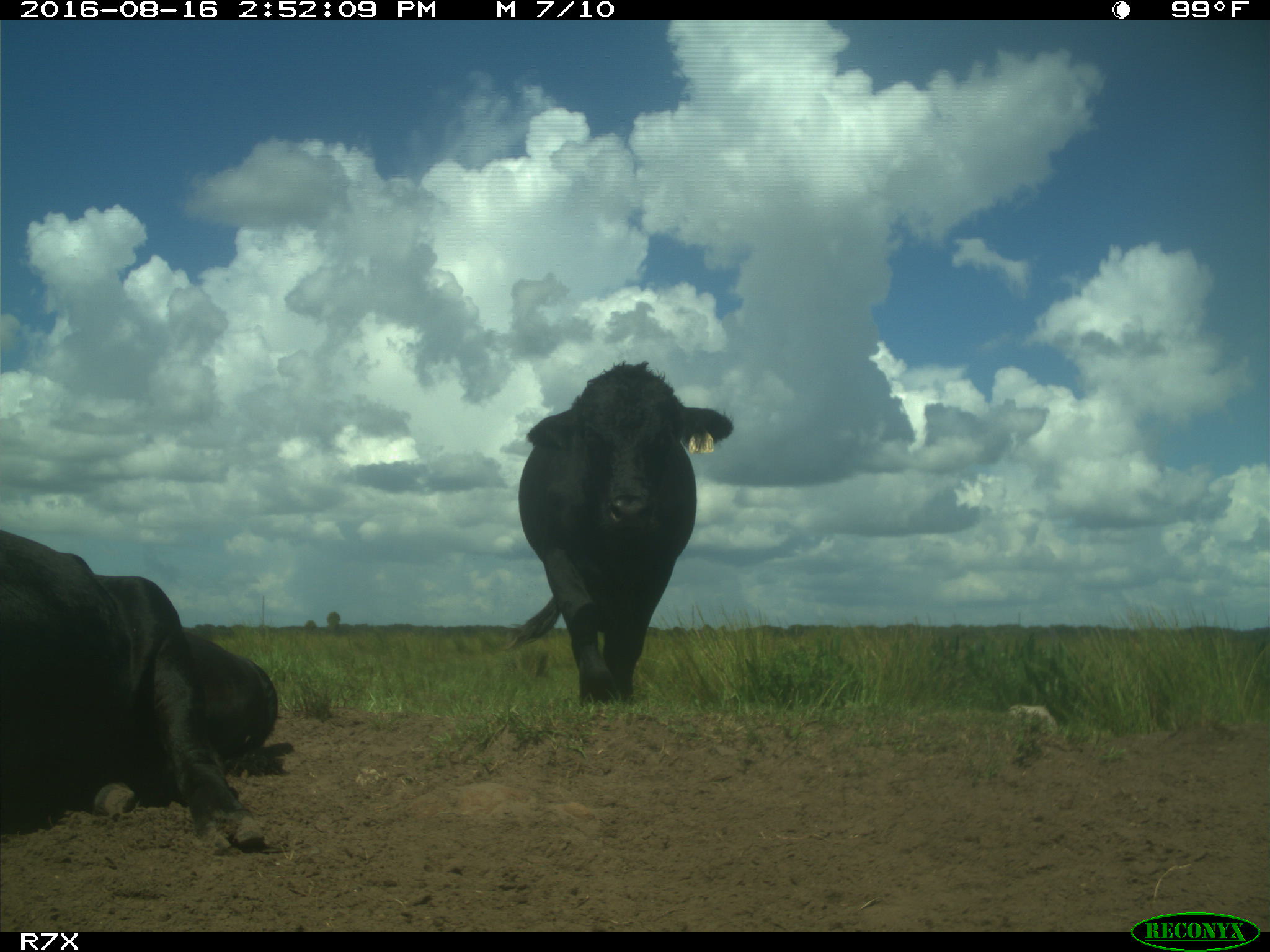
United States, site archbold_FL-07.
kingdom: Animalia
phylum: Chordata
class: Mammalia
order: Artiodactyla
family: Bovidae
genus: Bos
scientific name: Bos taurus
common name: domestic cow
Bos taurus (domestic cow).